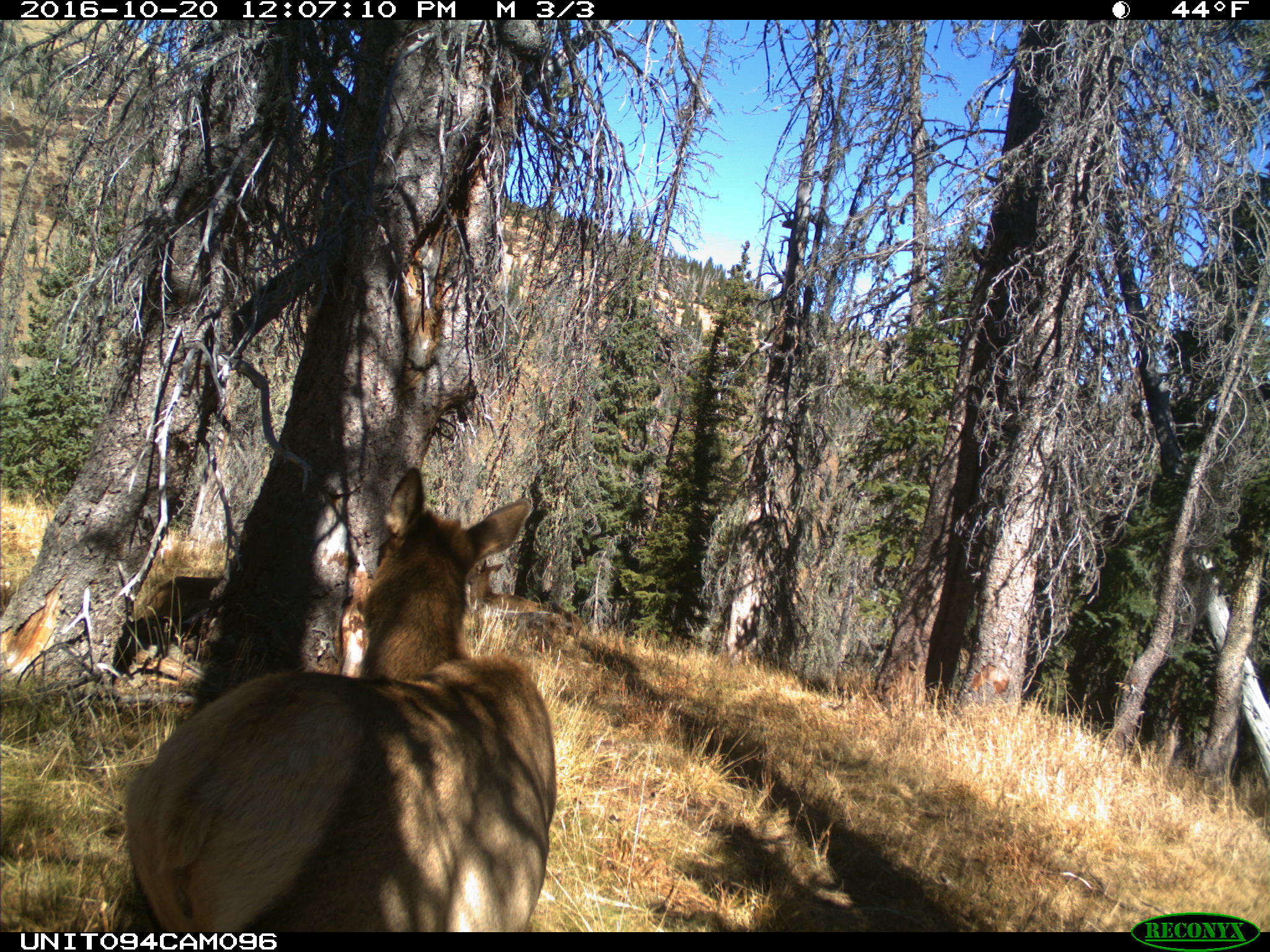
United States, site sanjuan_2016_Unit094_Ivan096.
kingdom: Animalia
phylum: Chordata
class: Mammalia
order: Artiodactyla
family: Cervidae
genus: Cervus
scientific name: Cervus elaphus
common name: red deer